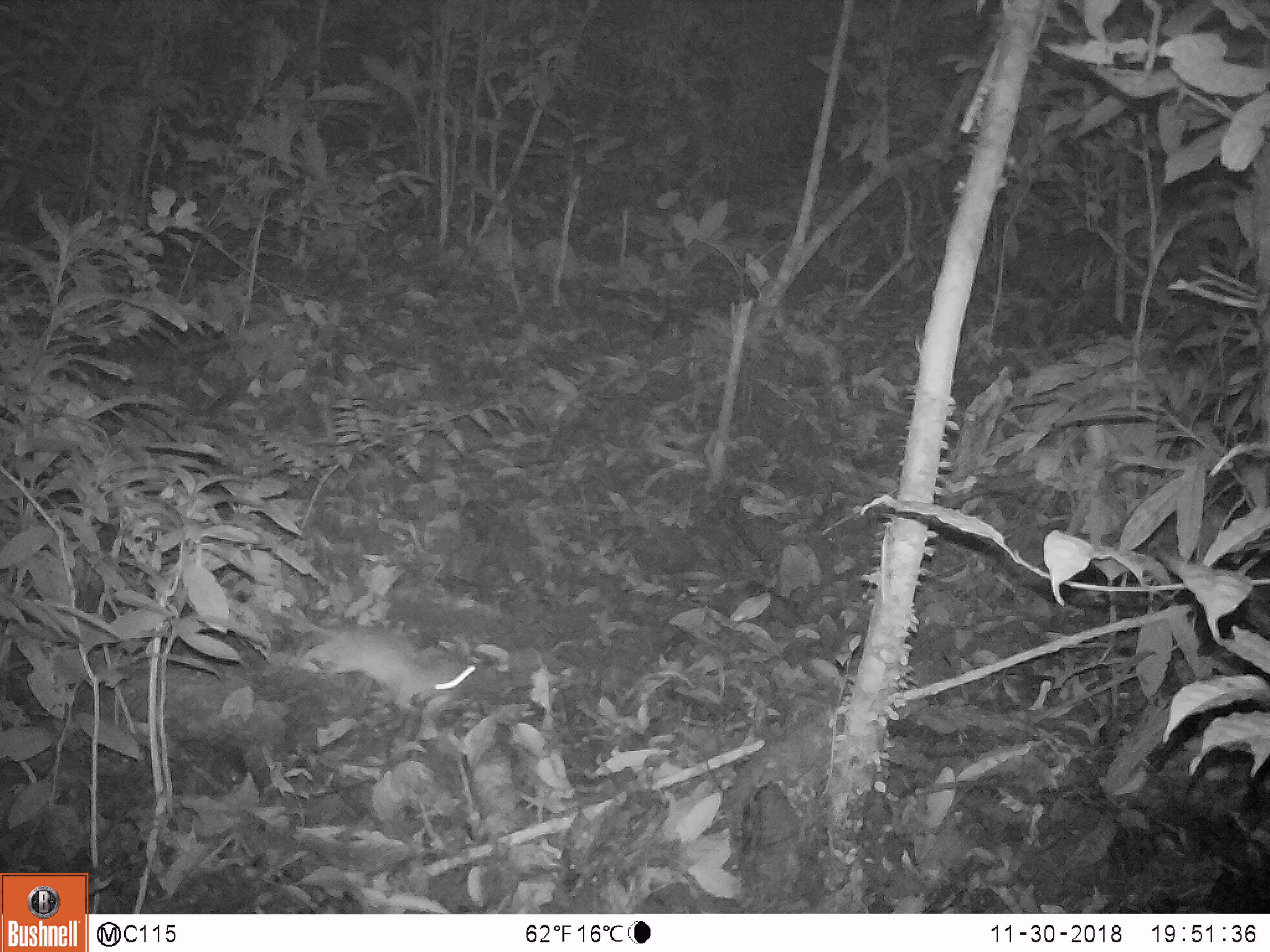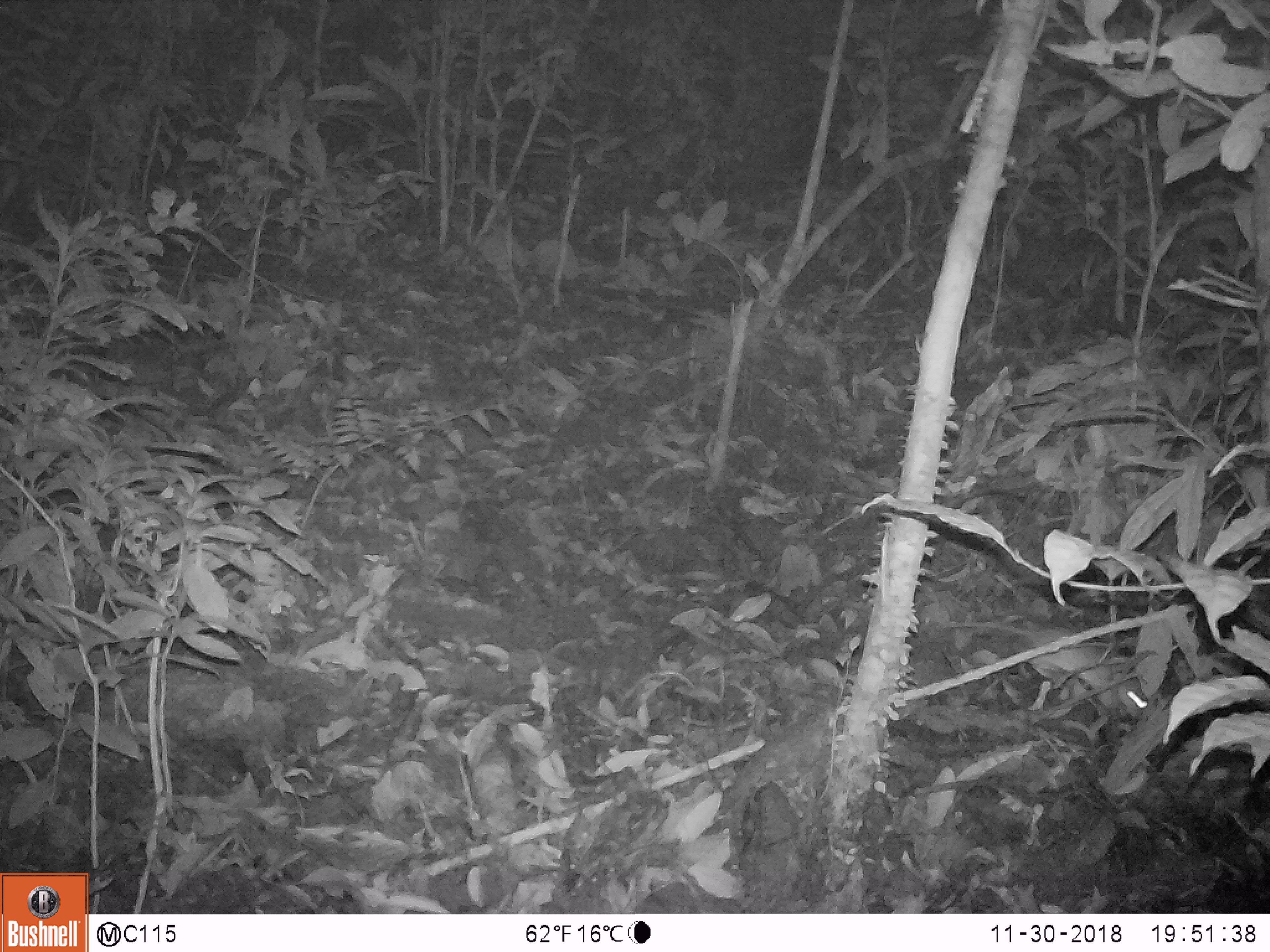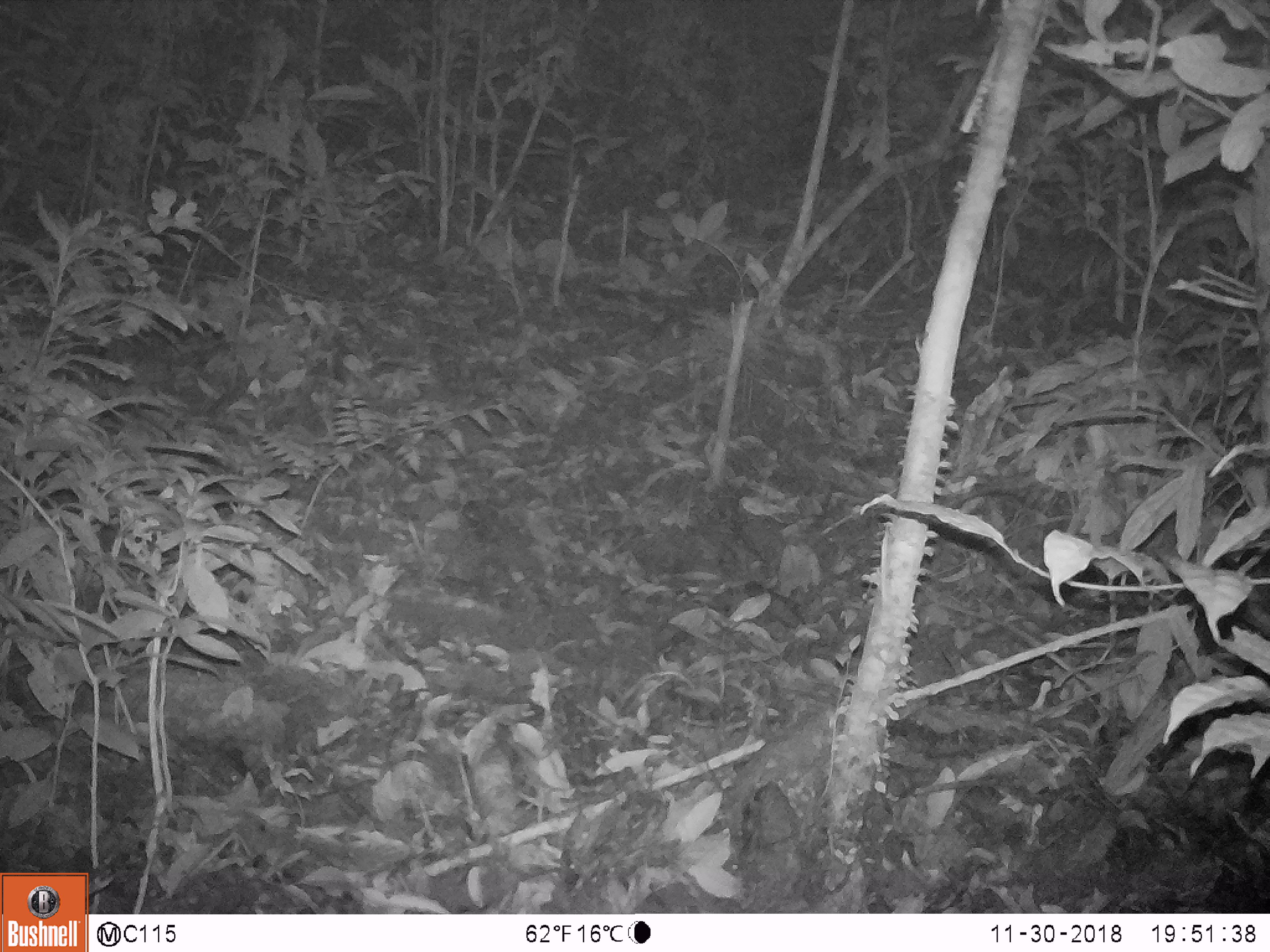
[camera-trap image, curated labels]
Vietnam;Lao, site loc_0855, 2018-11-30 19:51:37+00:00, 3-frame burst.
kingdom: Animalia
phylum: Chordata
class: Mammalia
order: Rodentia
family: Muridae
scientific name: Muridae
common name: old-world mice and rats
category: unidentified murid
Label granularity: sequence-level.